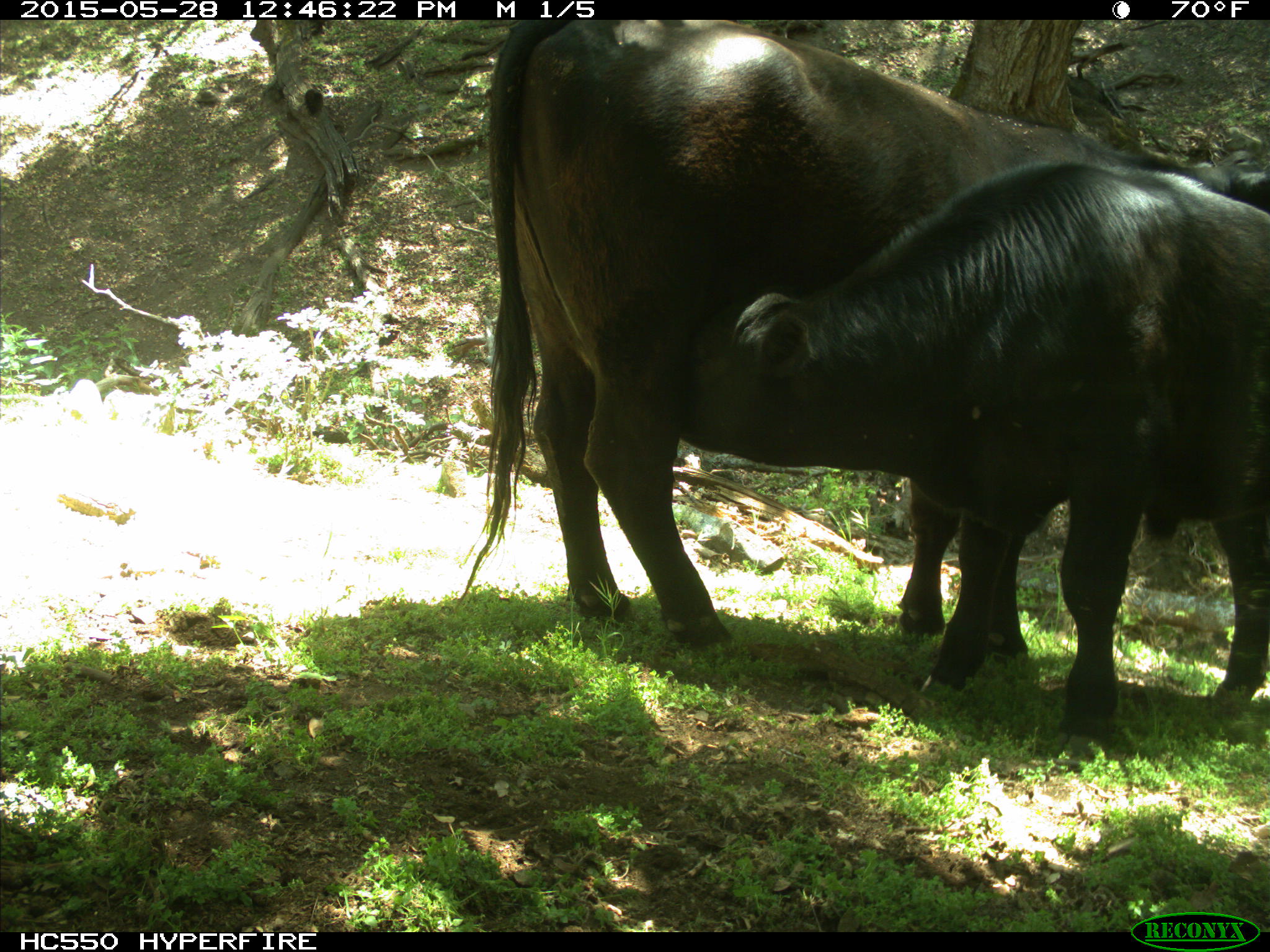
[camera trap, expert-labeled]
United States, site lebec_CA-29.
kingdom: Animalia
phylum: Chordata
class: Mammalia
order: Artiodactyla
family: Bovidae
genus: Bos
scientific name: Bos taurus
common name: domestic cow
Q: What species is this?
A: Bos taurus (domestic cow).